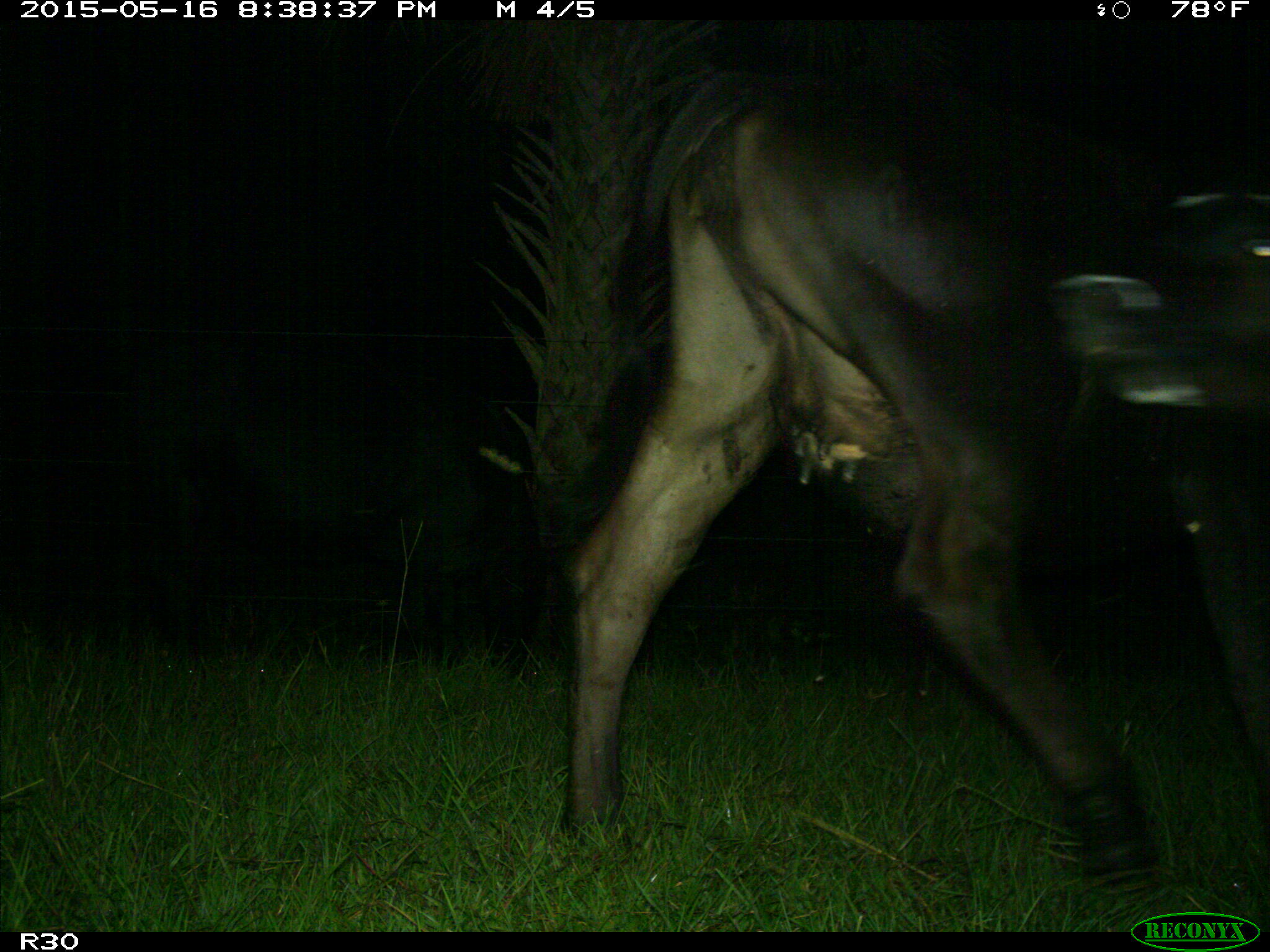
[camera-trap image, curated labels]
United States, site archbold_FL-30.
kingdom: Animalia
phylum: Chordata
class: Mammalia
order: Artiodactyla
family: Bovidae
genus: Bos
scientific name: Bos taurus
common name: domestic cow